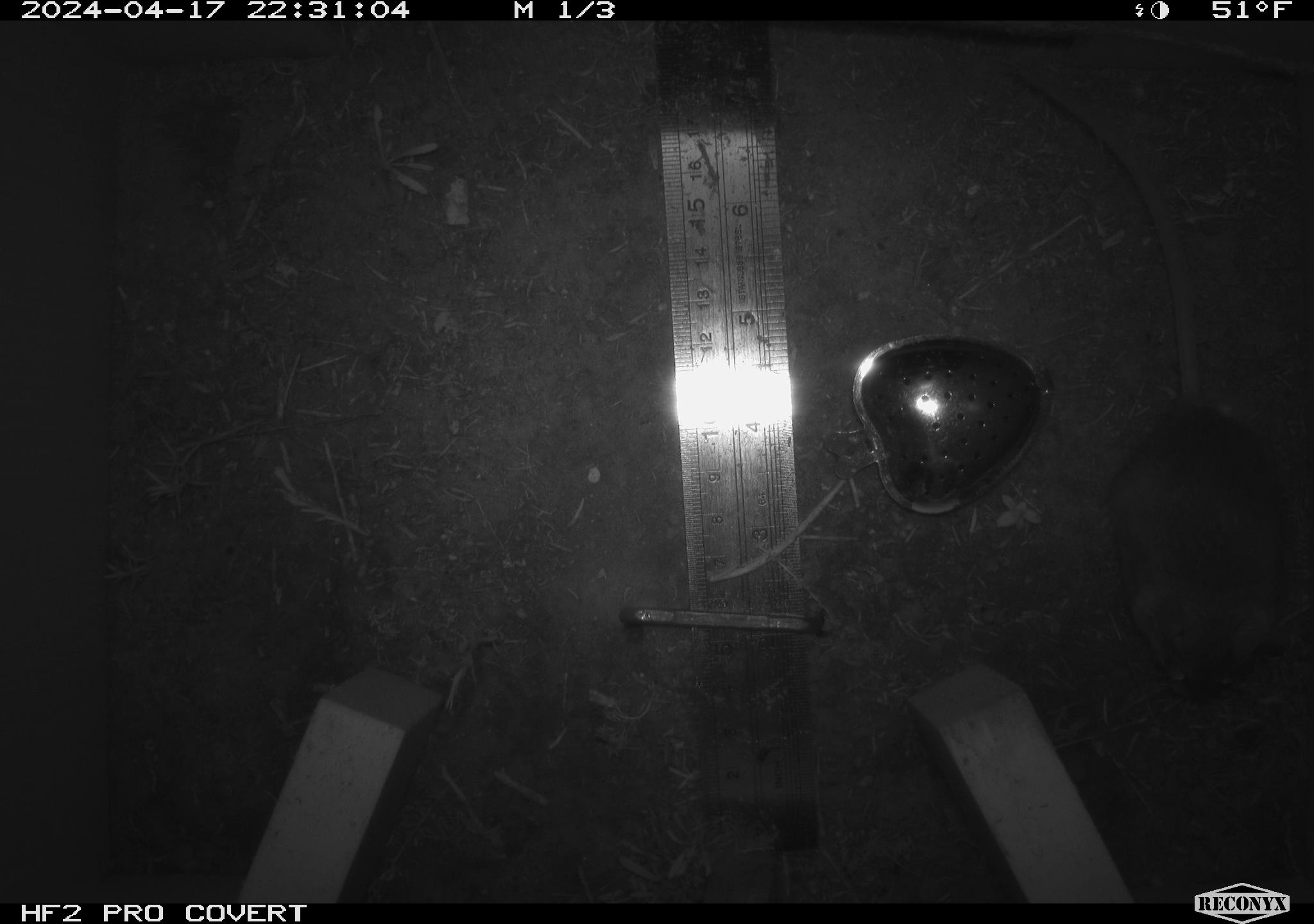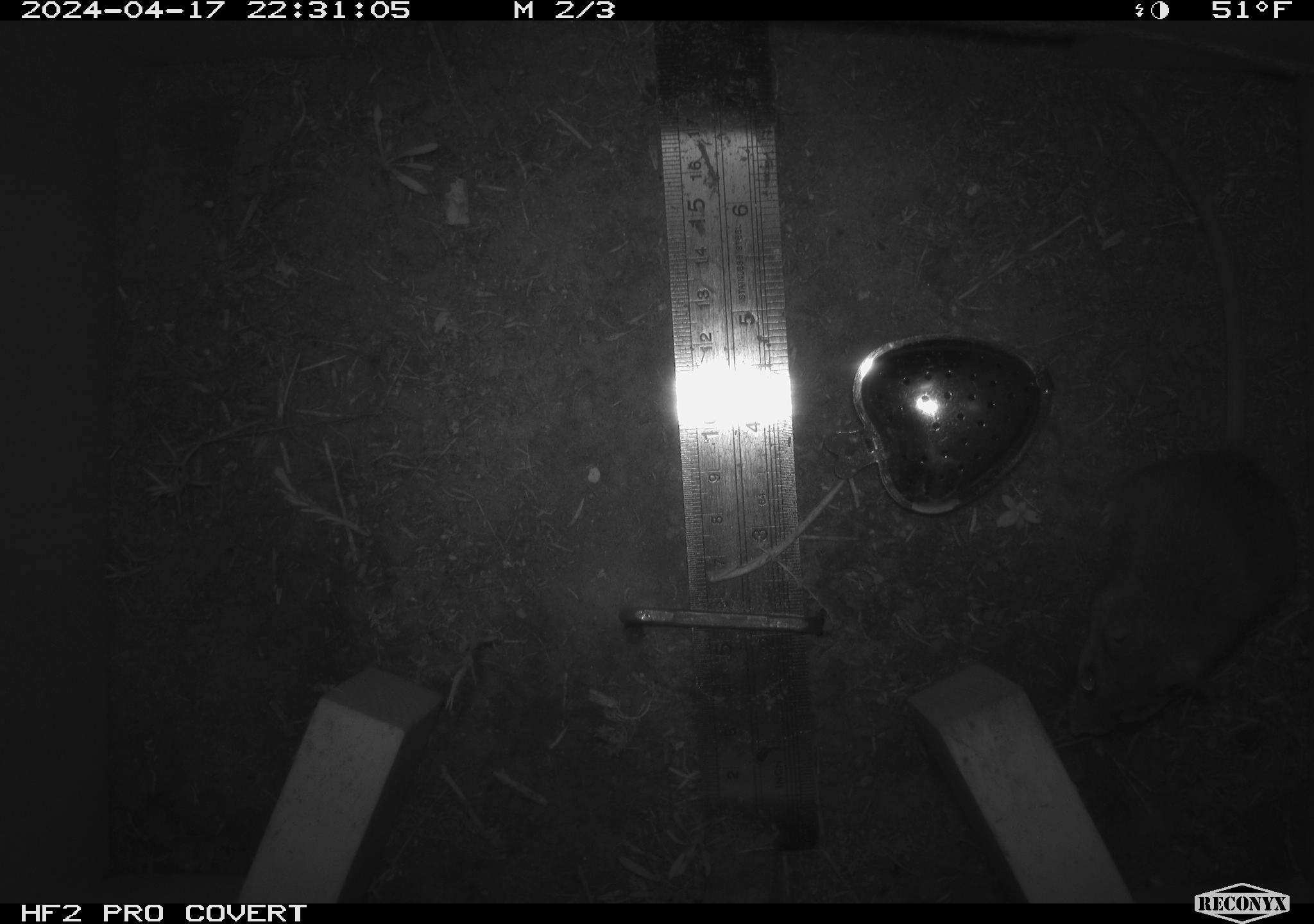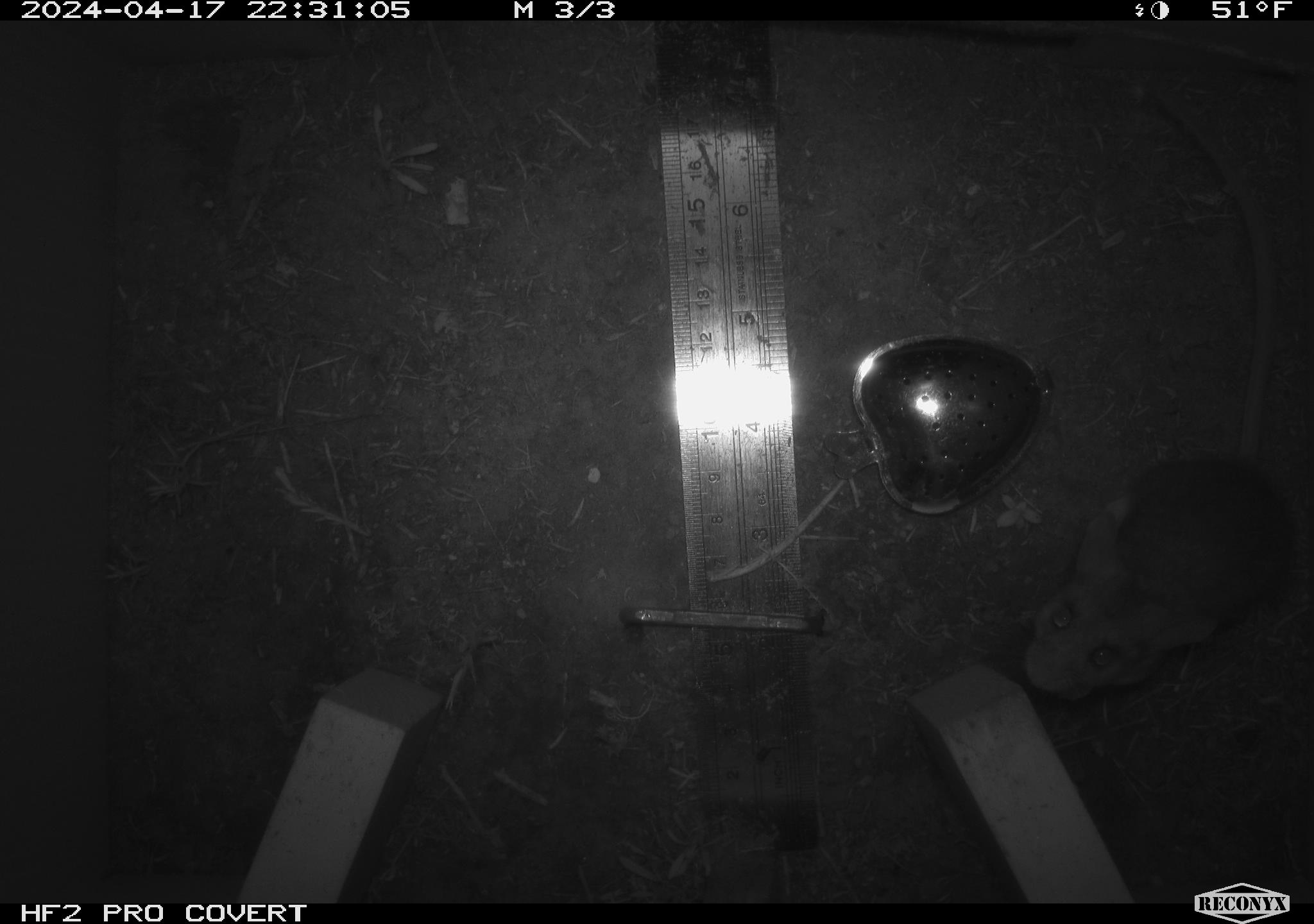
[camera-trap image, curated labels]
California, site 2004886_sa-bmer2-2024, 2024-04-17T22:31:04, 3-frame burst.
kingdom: Animalia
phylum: Chordata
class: Mammalia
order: Rodentia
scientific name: Rodentia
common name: mouse species